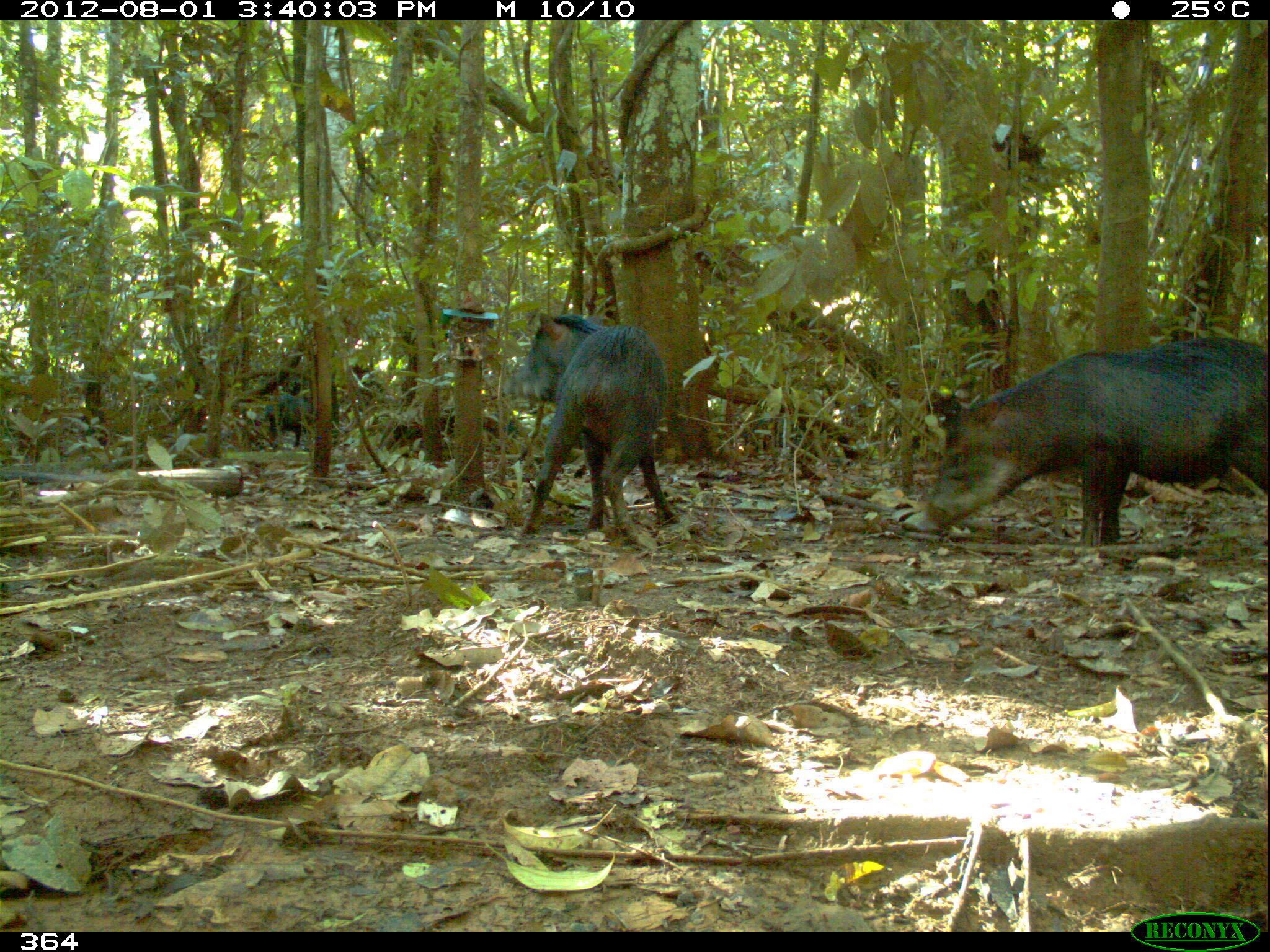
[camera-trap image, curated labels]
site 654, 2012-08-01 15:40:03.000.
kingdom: Animalia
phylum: Chordata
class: Mammalia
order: Artiodactyla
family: Tayassuidae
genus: Tayassu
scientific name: Tayassu pecari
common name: white-lipped peccary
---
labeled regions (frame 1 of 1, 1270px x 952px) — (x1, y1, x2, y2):
tayassu pecari: (915, 335, 1267, 544); (500, 305, 679, 534); (265, 394, 313, 448)